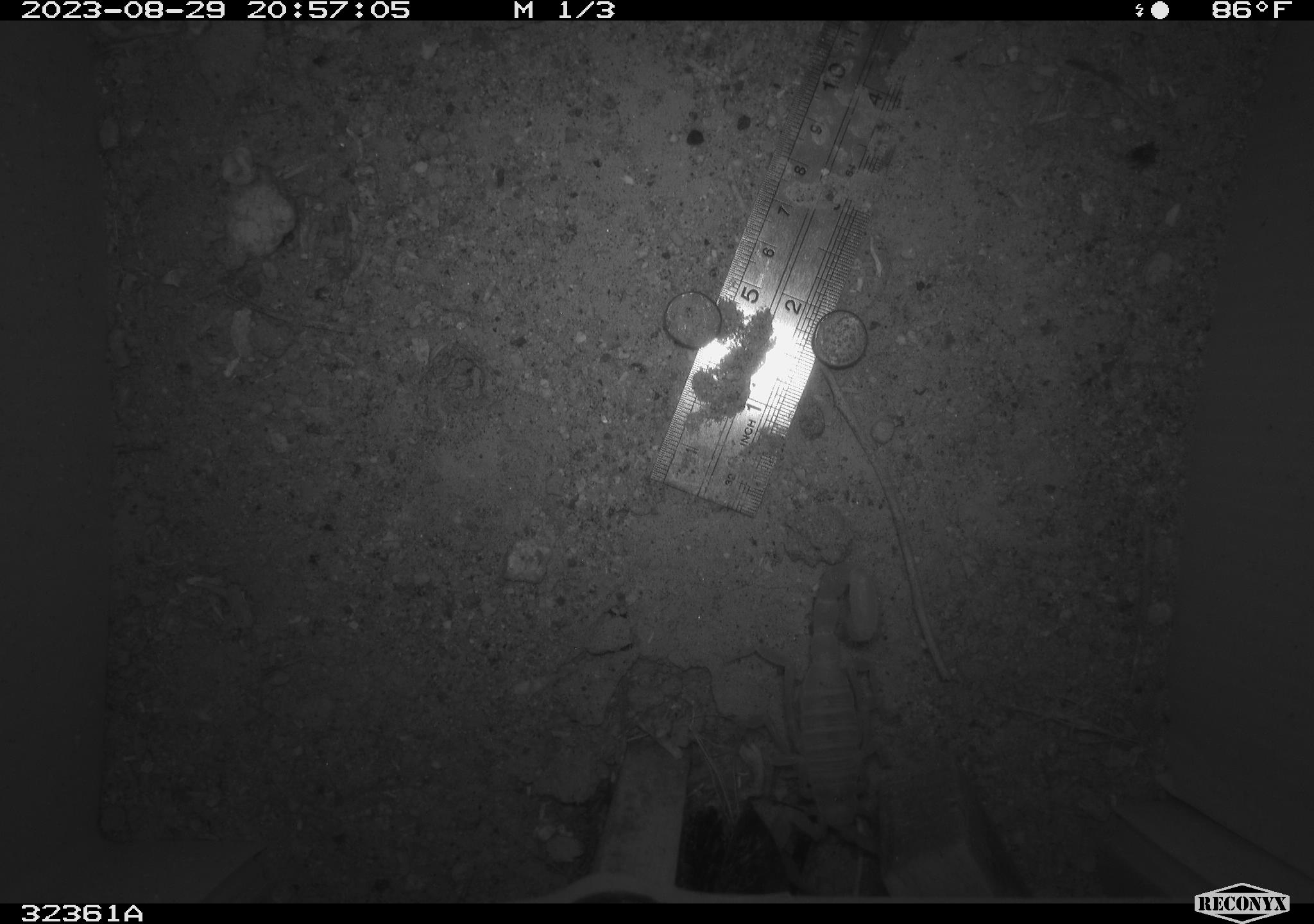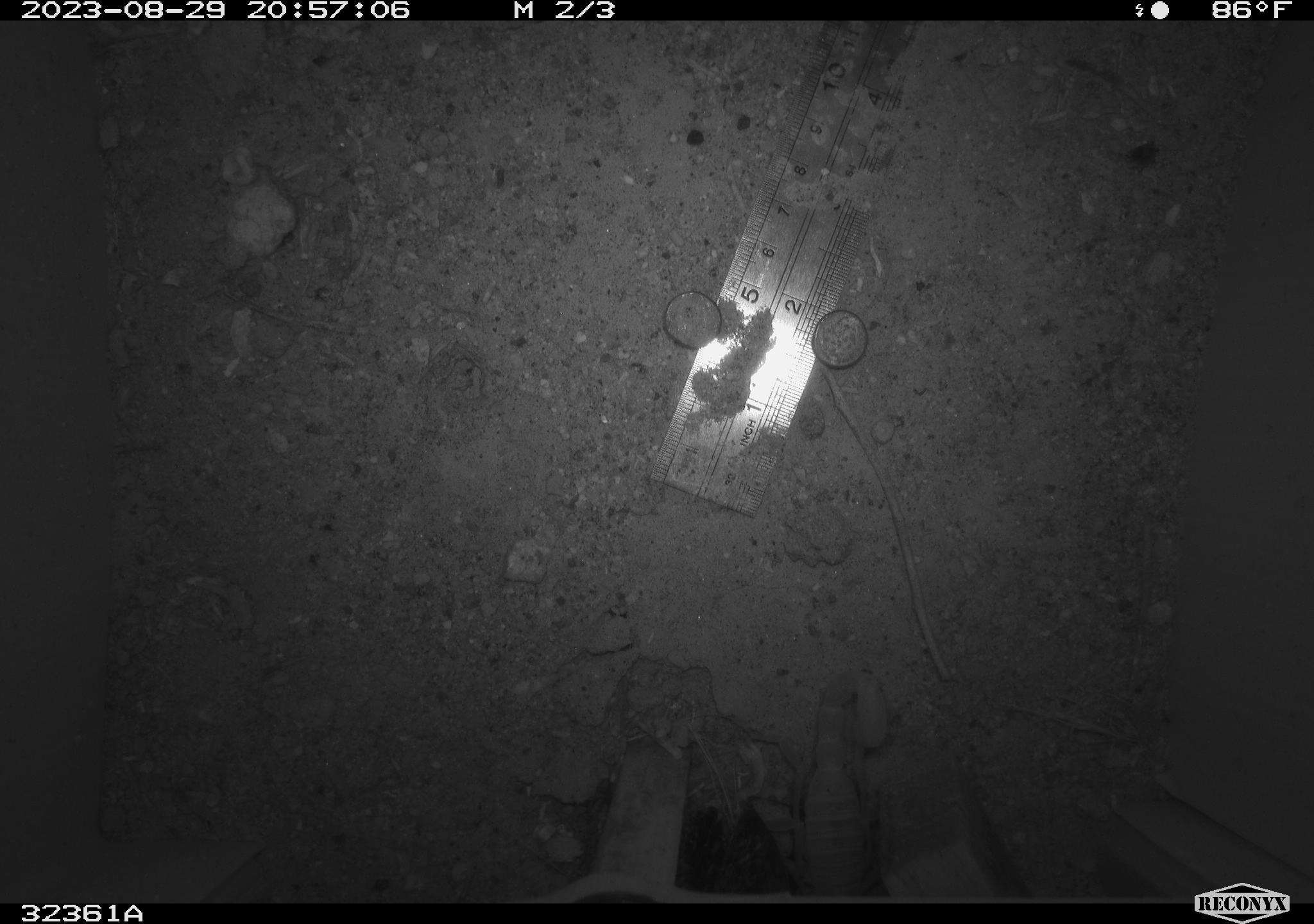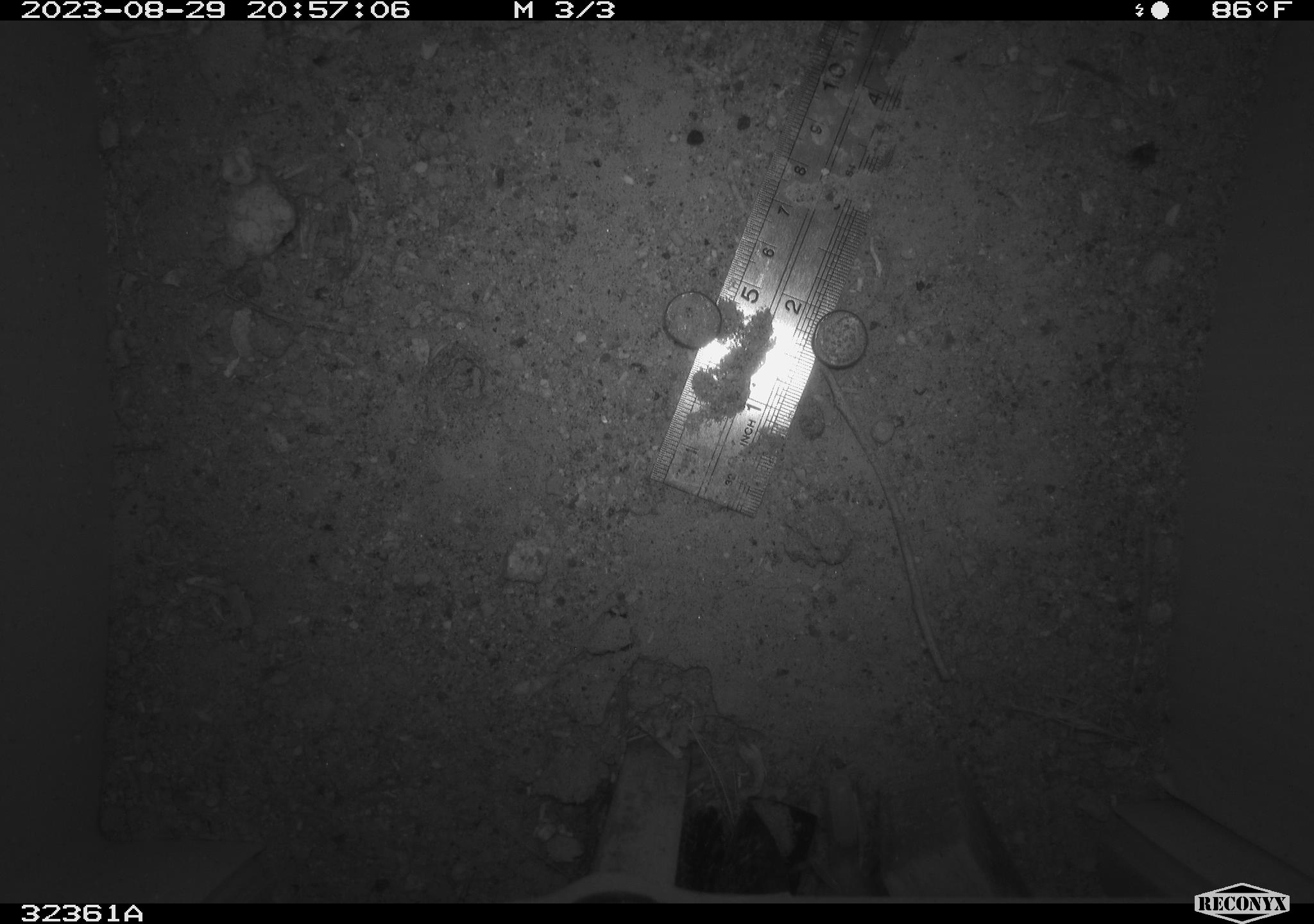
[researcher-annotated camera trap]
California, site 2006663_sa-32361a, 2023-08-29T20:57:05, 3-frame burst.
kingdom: Animalia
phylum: Arthropoda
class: Arachnida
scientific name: Arachnida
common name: arachnids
Arachnids (Arachnida).